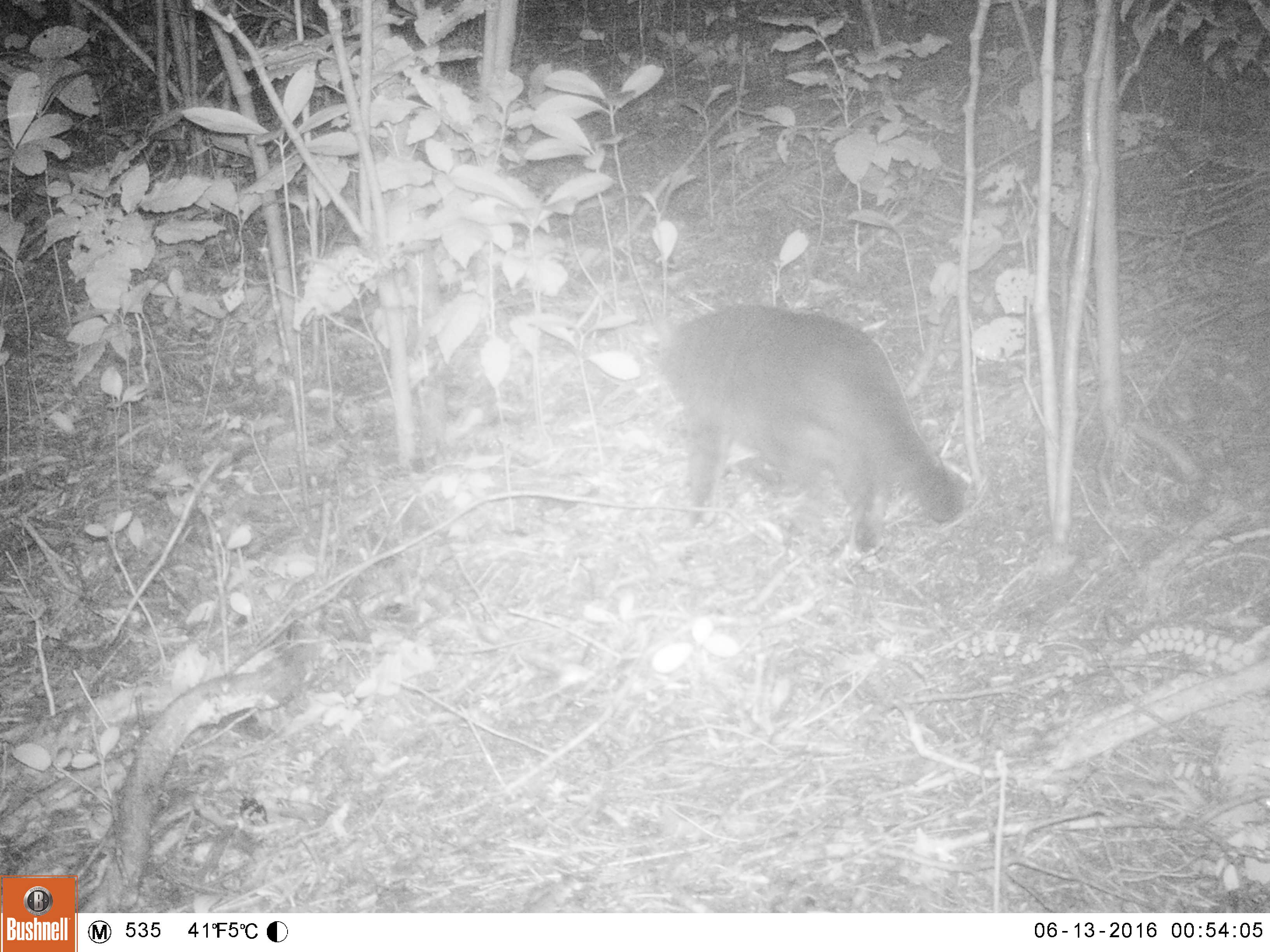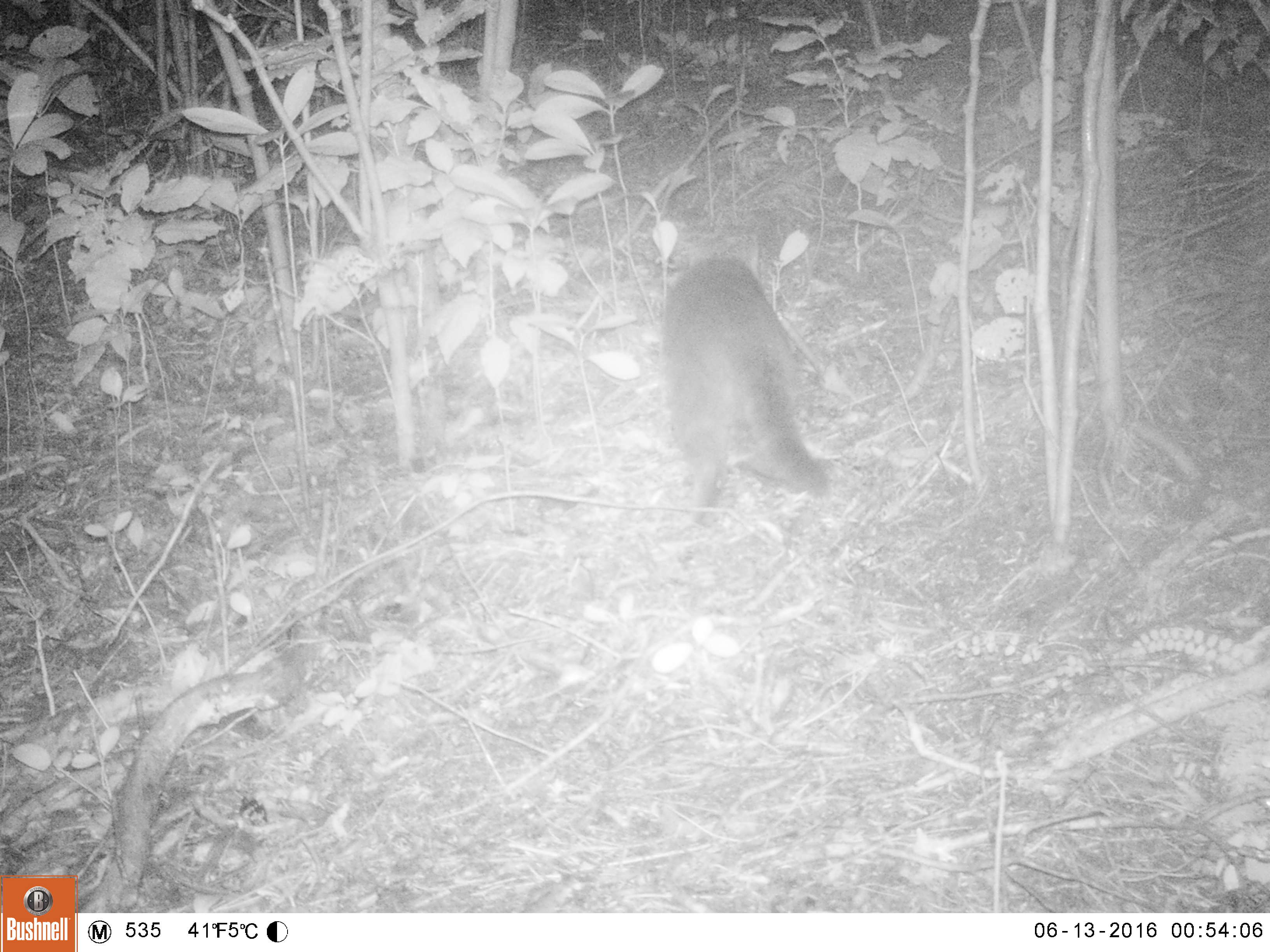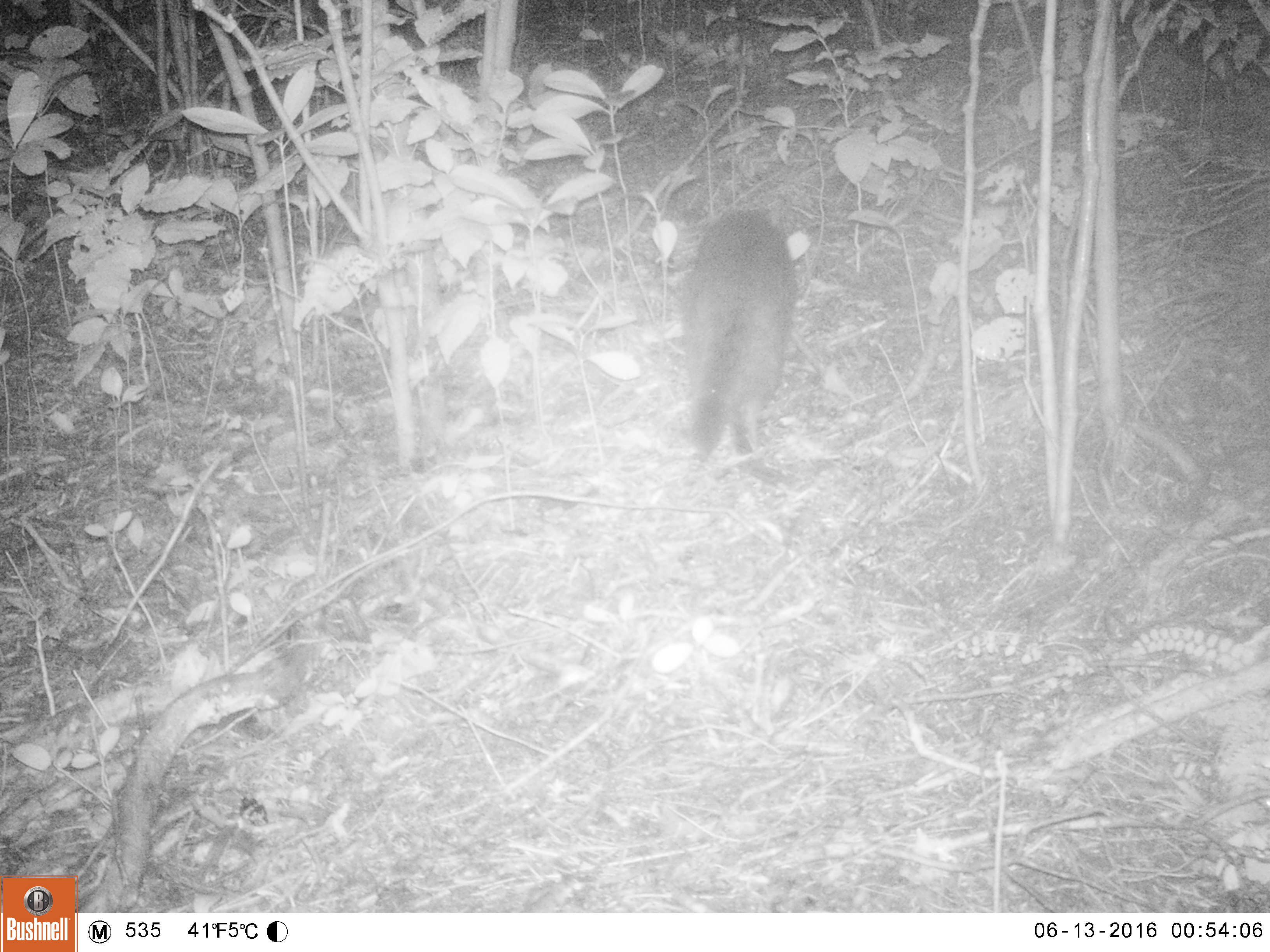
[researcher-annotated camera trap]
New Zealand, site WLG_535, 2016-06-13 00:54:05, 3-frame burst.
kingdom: Animalia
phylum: Chordata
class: Mammalia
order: Carnivora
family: Felidae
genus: Felis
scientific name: Felis catus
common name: domestic cat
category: cat